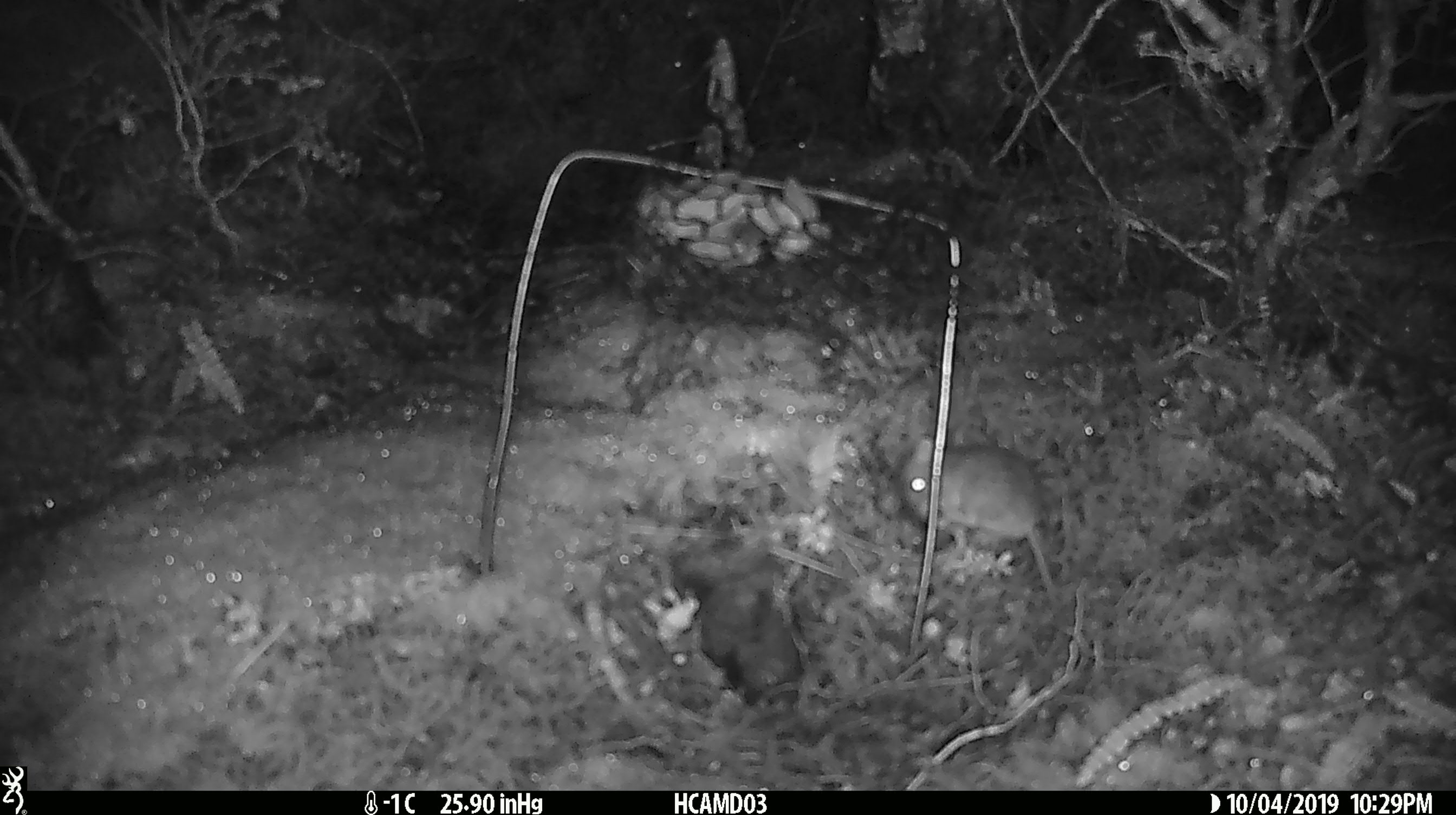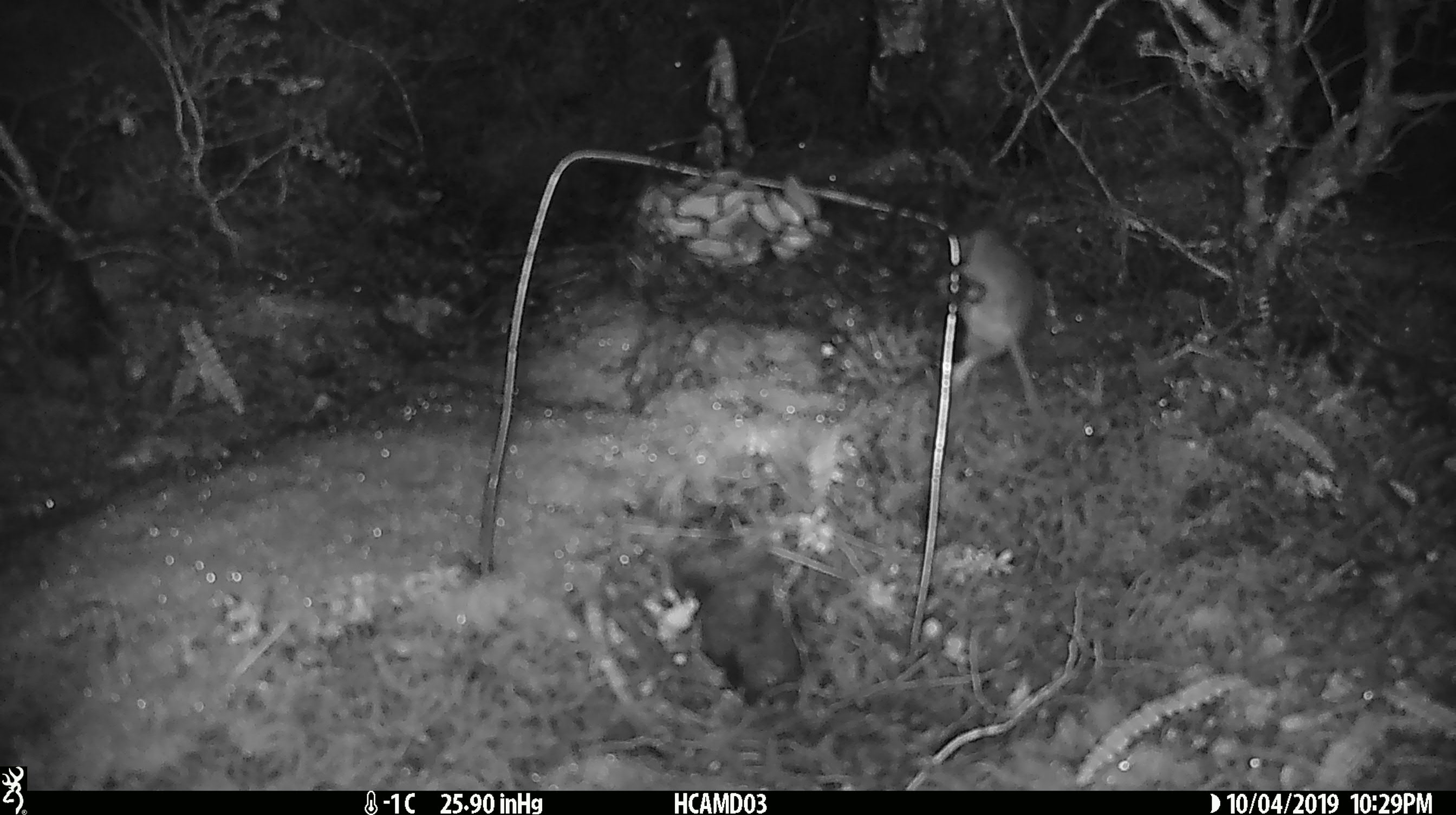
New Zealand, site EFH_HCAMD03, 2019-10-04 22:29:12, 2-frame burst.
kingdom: Animalia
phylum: Chordata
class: Mammalia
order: Rodentia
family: Muridae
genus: Mus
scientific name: Mus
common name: mouse